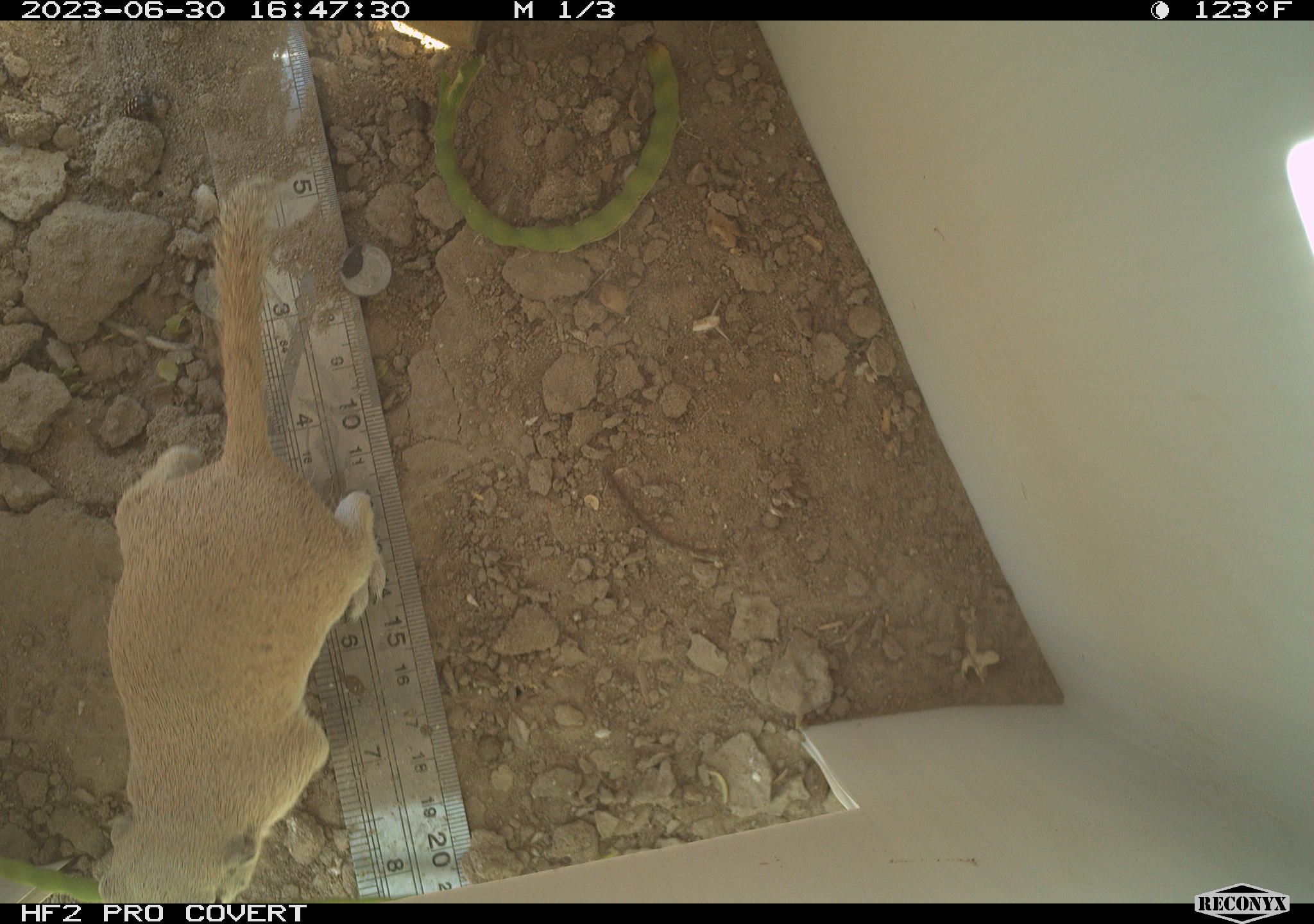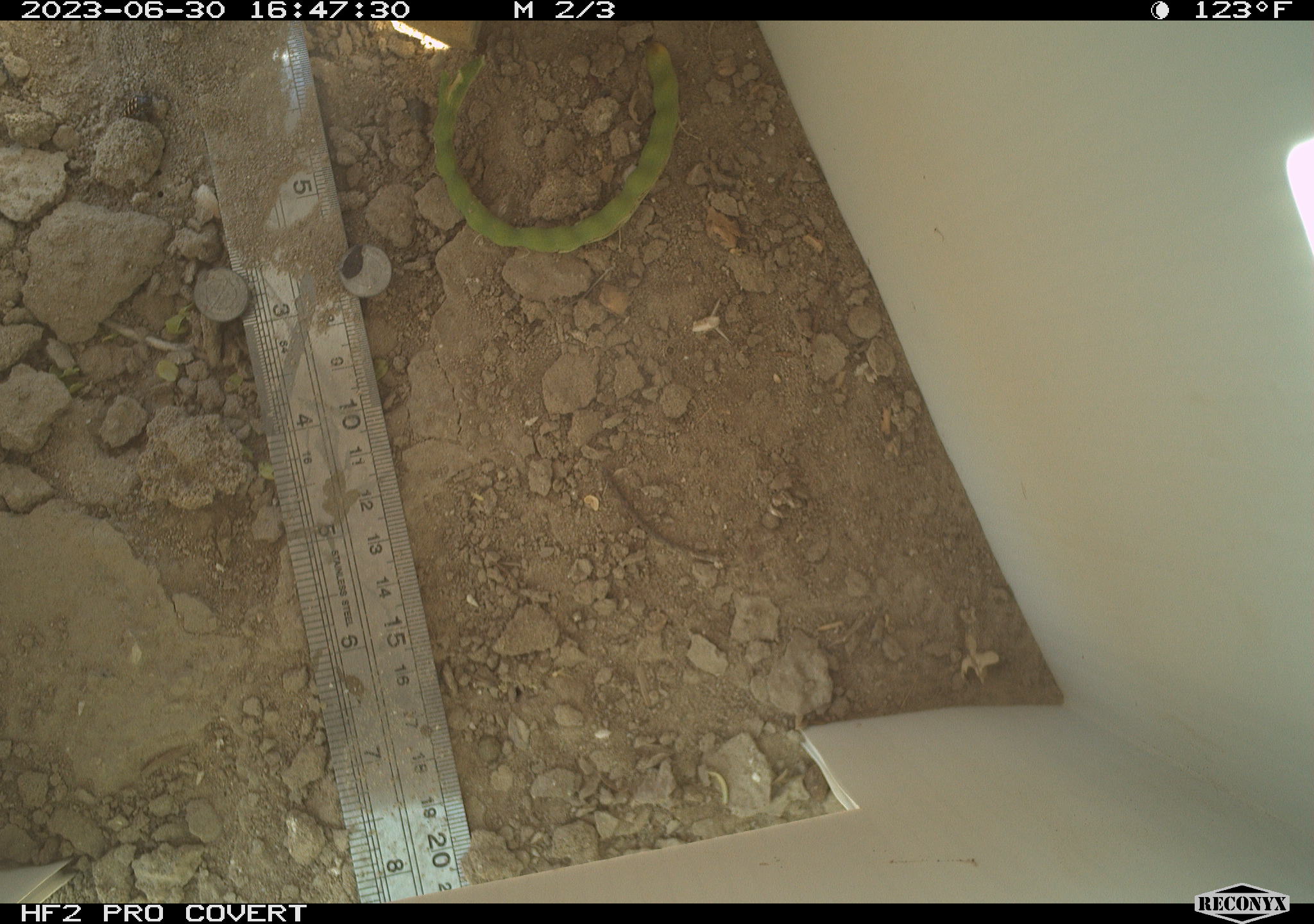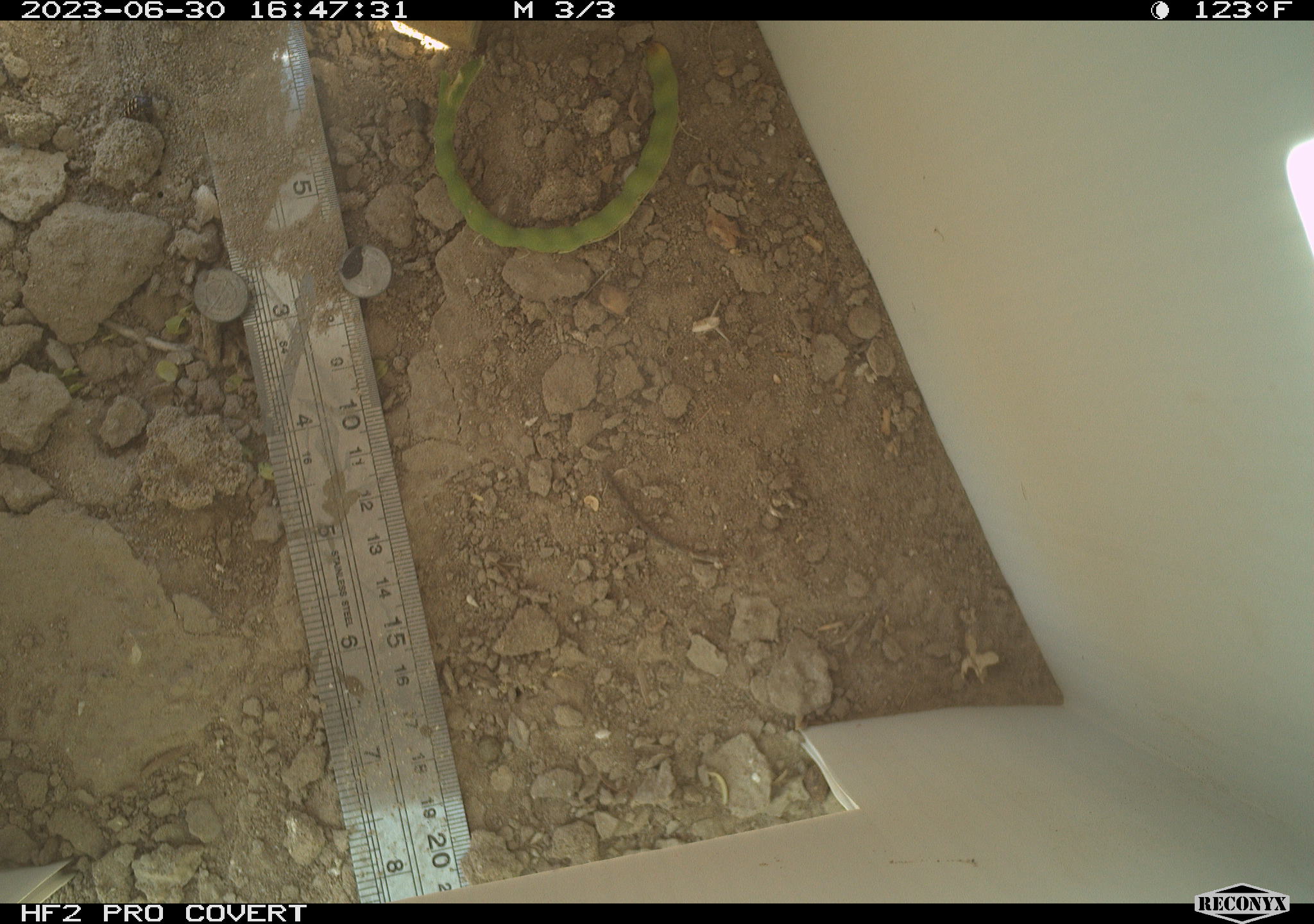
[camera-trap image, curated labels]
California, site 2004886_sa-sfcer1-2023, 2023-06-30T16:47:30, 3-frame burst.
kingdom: Animalia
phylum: Chordata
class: Mammalia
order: Rodentia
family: Sciuridae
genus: Xerospermophilus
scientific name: Xerospermophilus tereticaudus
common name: round-tailed ground squirrel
Round-tailed ground squirrel (Xerospermophilus tereticaudus).